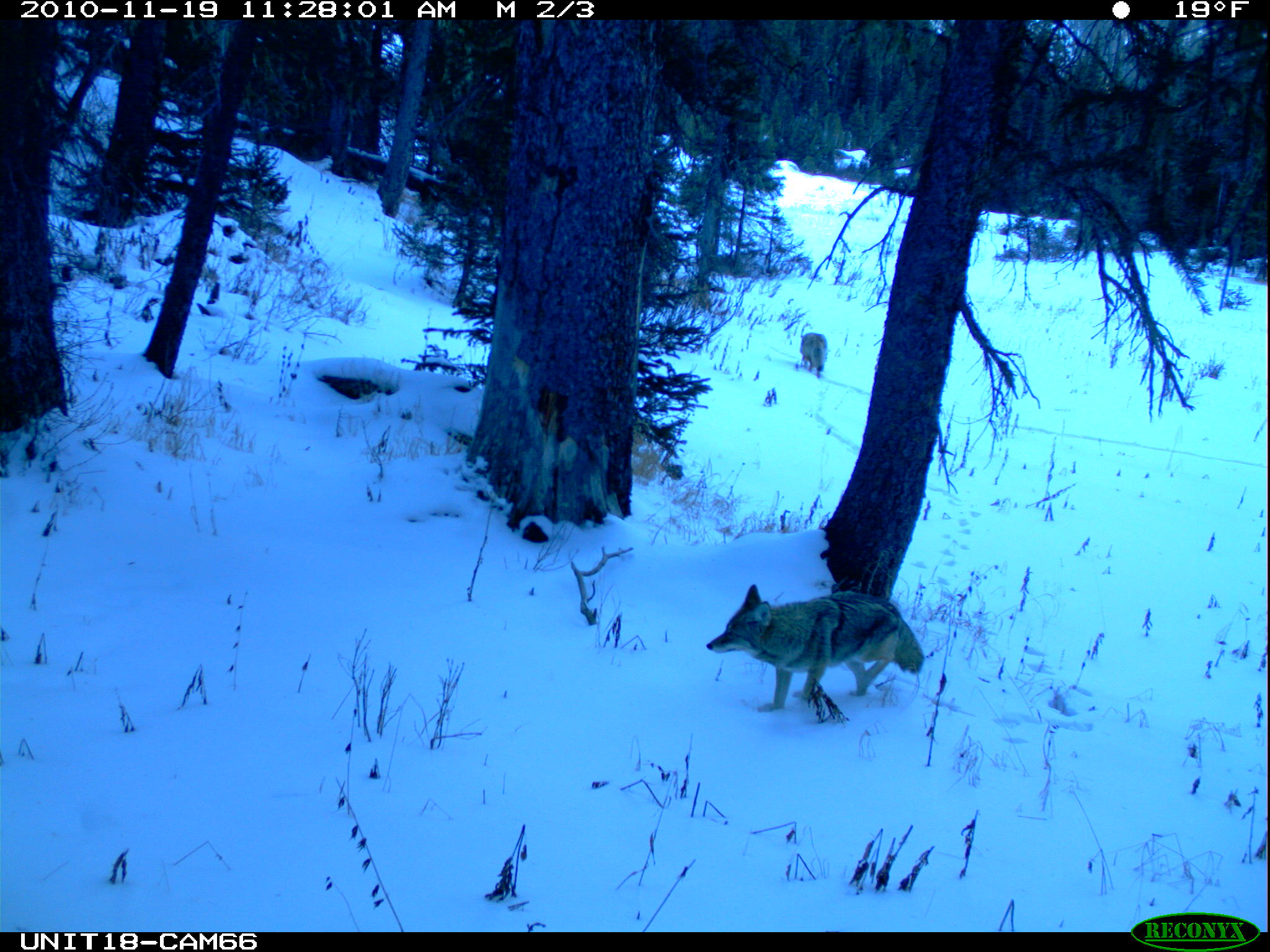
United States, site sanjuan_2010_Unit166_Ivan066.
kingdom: Animalia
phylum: Chordata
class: Mammalia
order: Carnivora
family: Canidae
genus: Canis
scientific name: Canis latrans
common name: coyote